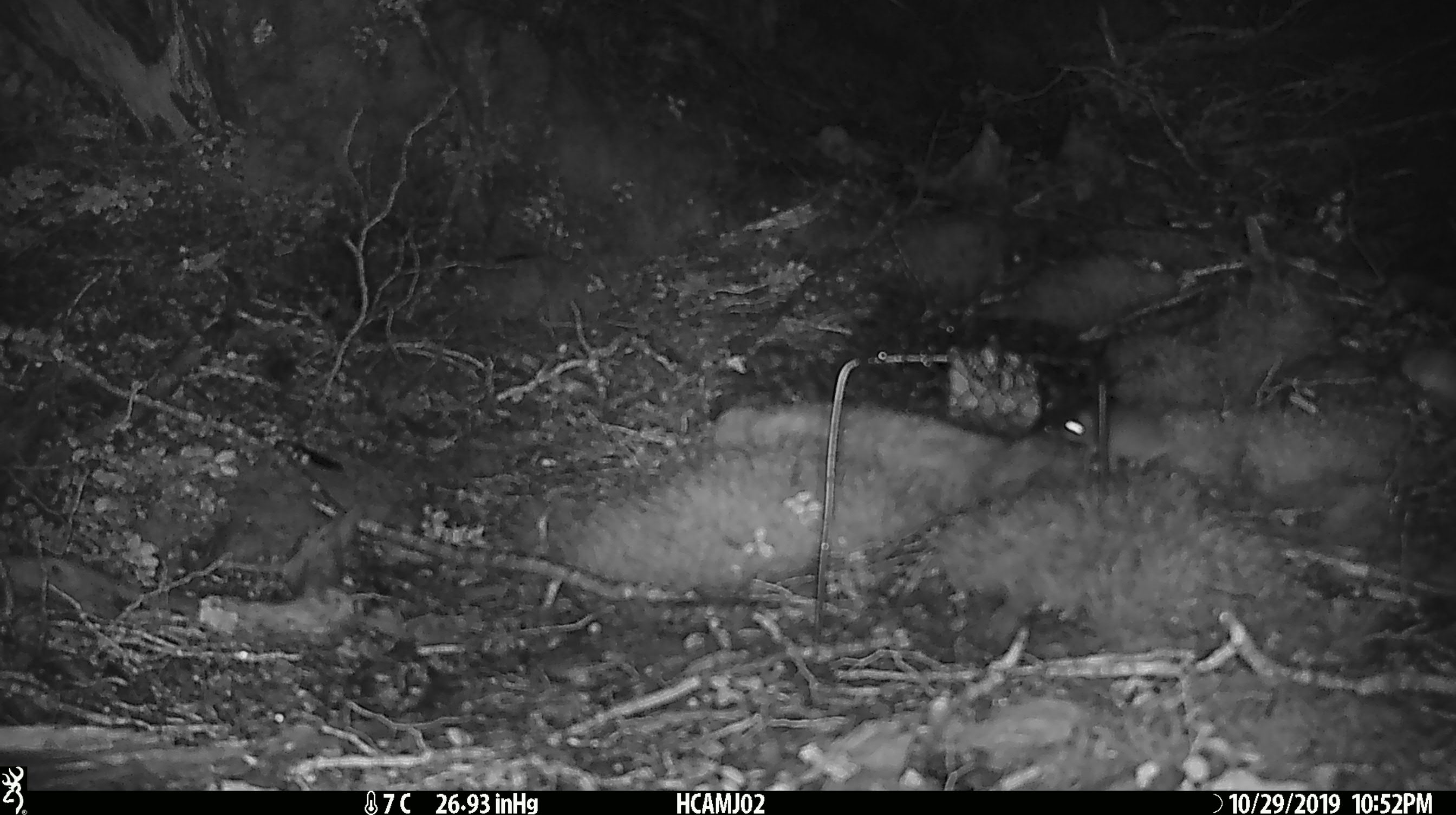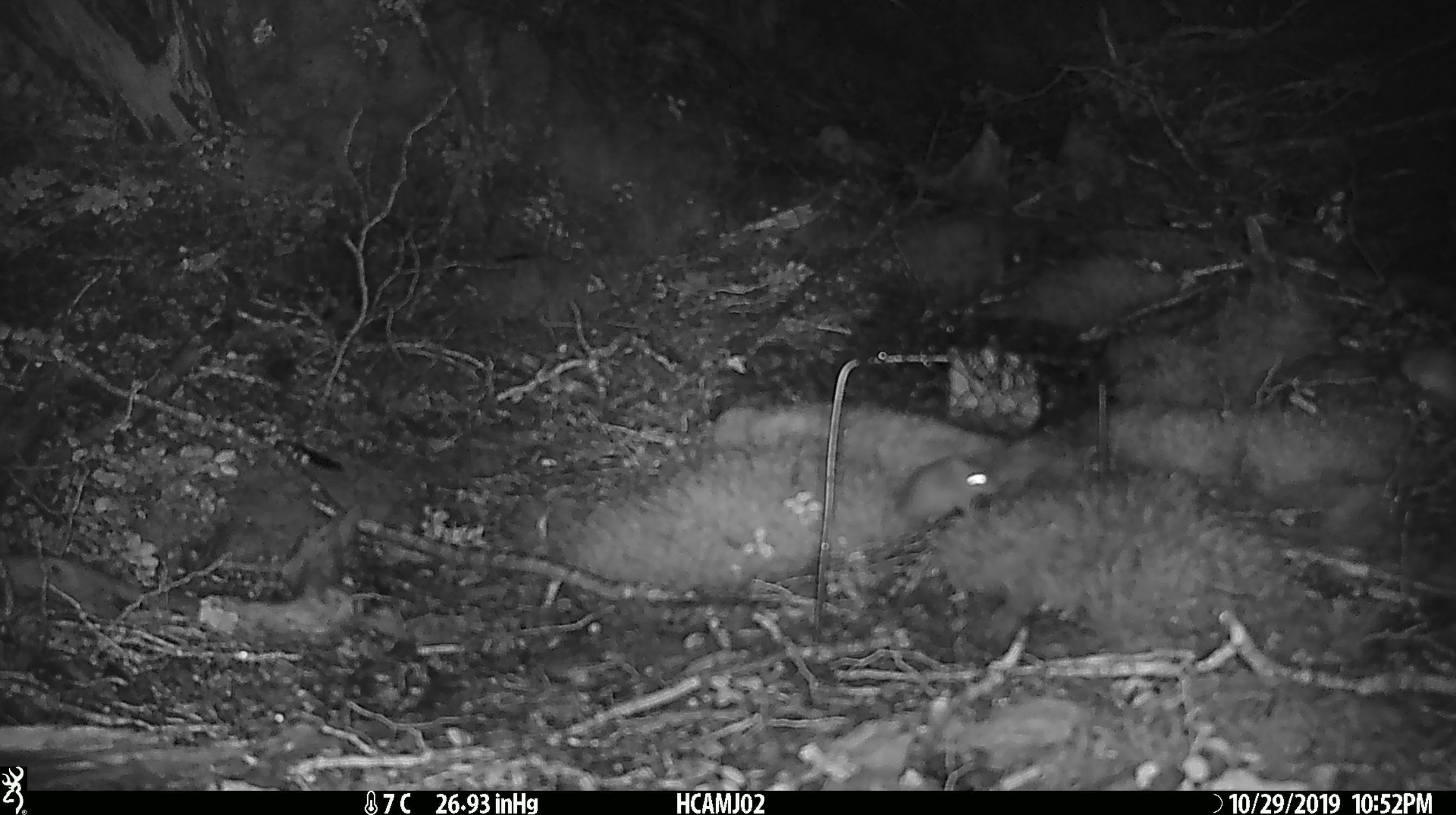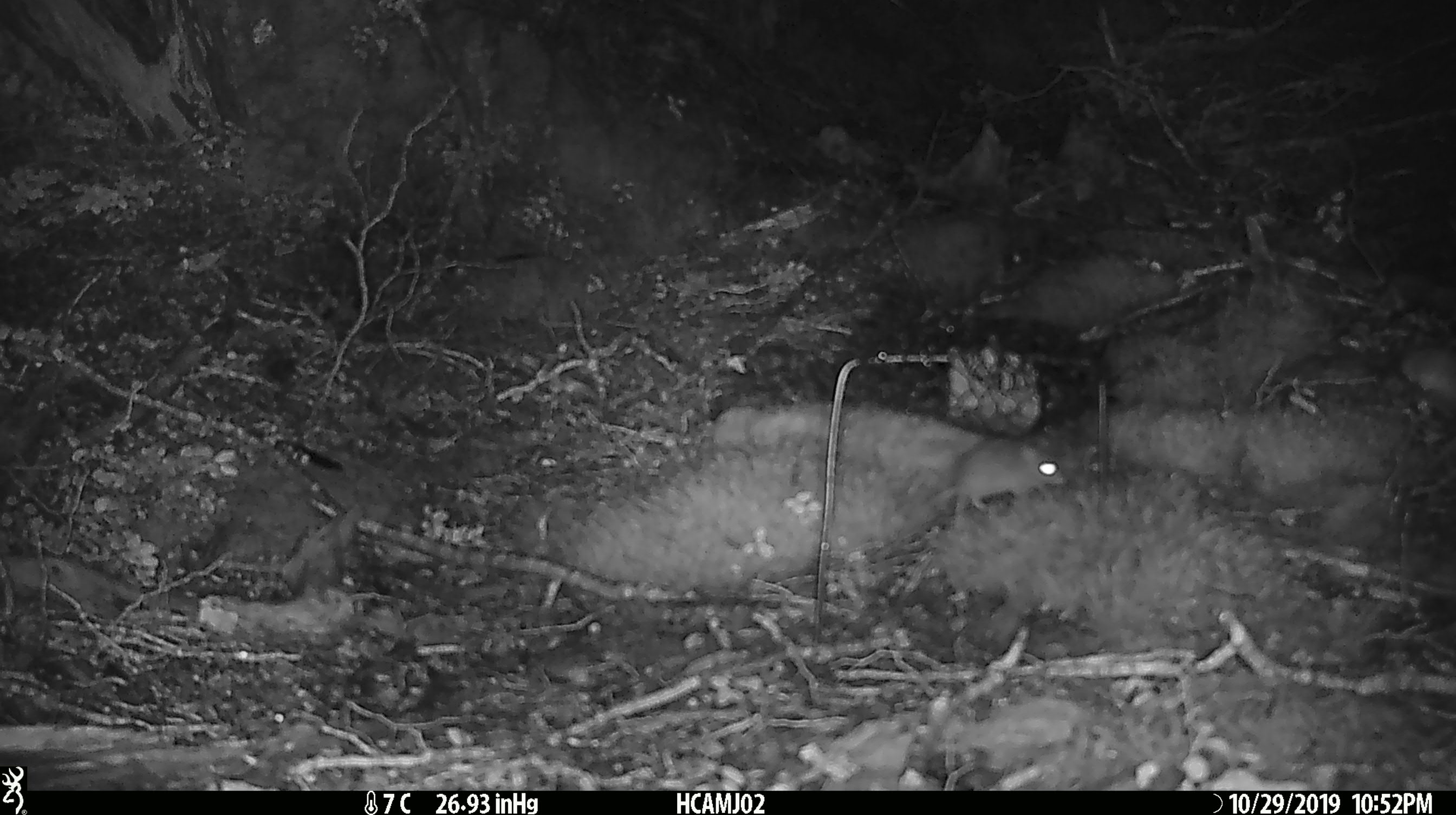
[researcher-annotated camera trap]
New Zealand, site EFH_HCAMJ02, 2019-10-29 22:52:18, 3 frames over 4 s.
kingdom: Animalia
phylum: Chordata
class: Mammalia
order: Rodentia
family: Muridae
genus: Mus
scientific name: Mus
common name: mouse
Mouse (Mus).